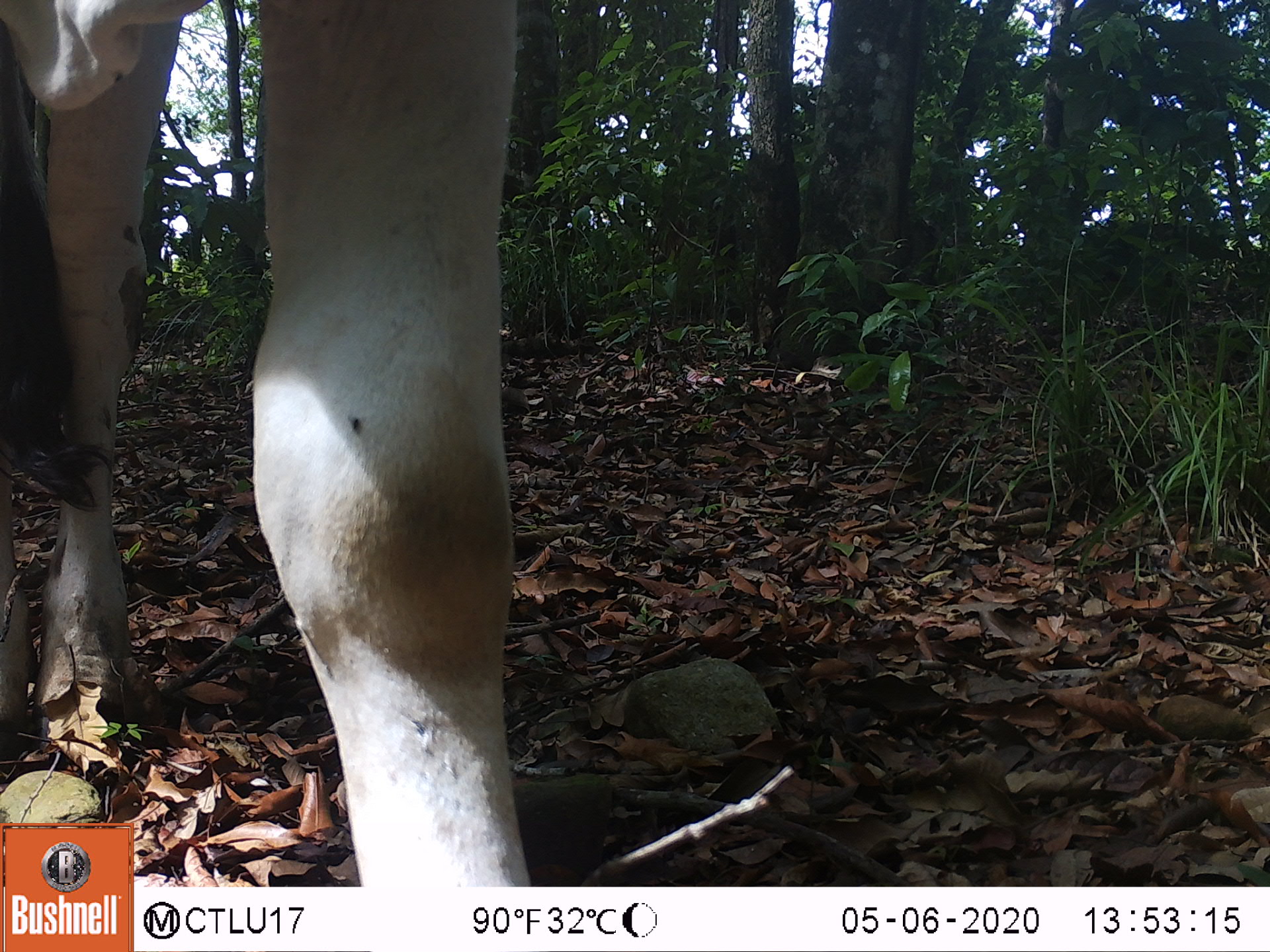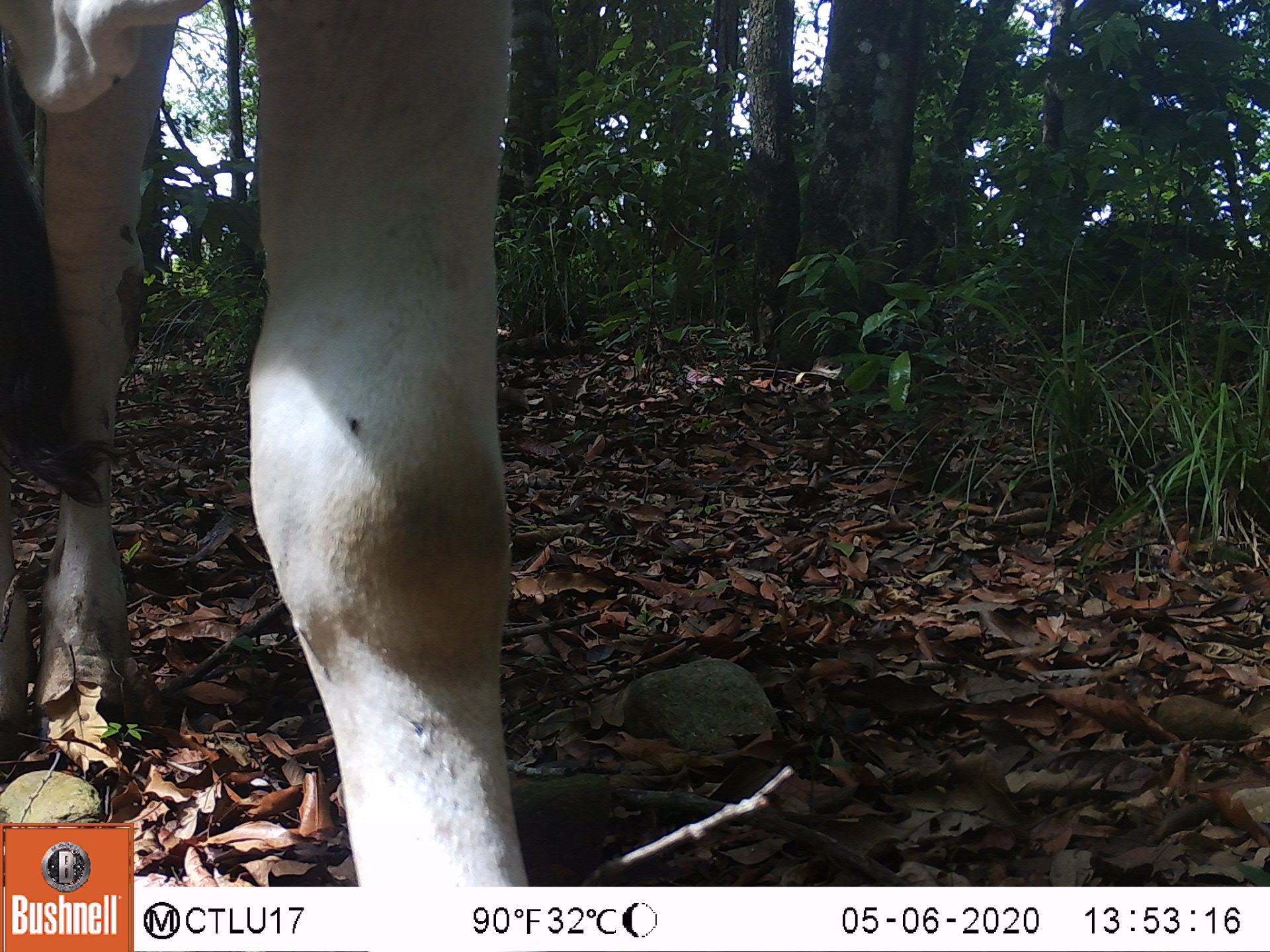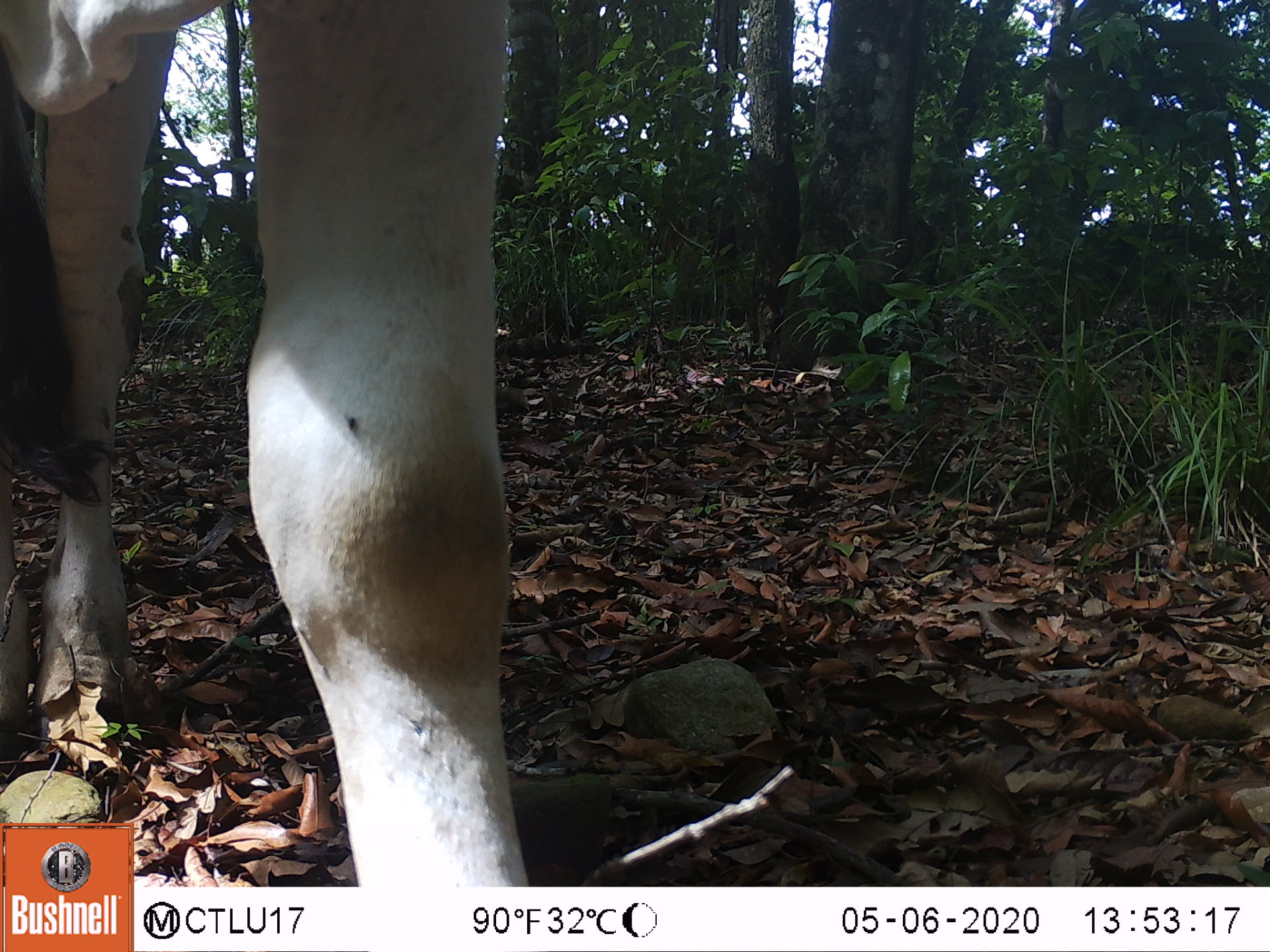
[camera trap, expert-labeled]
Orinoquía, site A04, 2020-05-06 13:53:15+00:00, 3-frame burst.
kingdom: Animalia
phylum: Chordata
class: Mammalia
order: Artiodactyla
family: Bovidae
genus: Bos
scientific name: Bos taurus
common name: cow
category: cattle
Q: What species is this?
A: Cattle (cow) (Bos taurus).